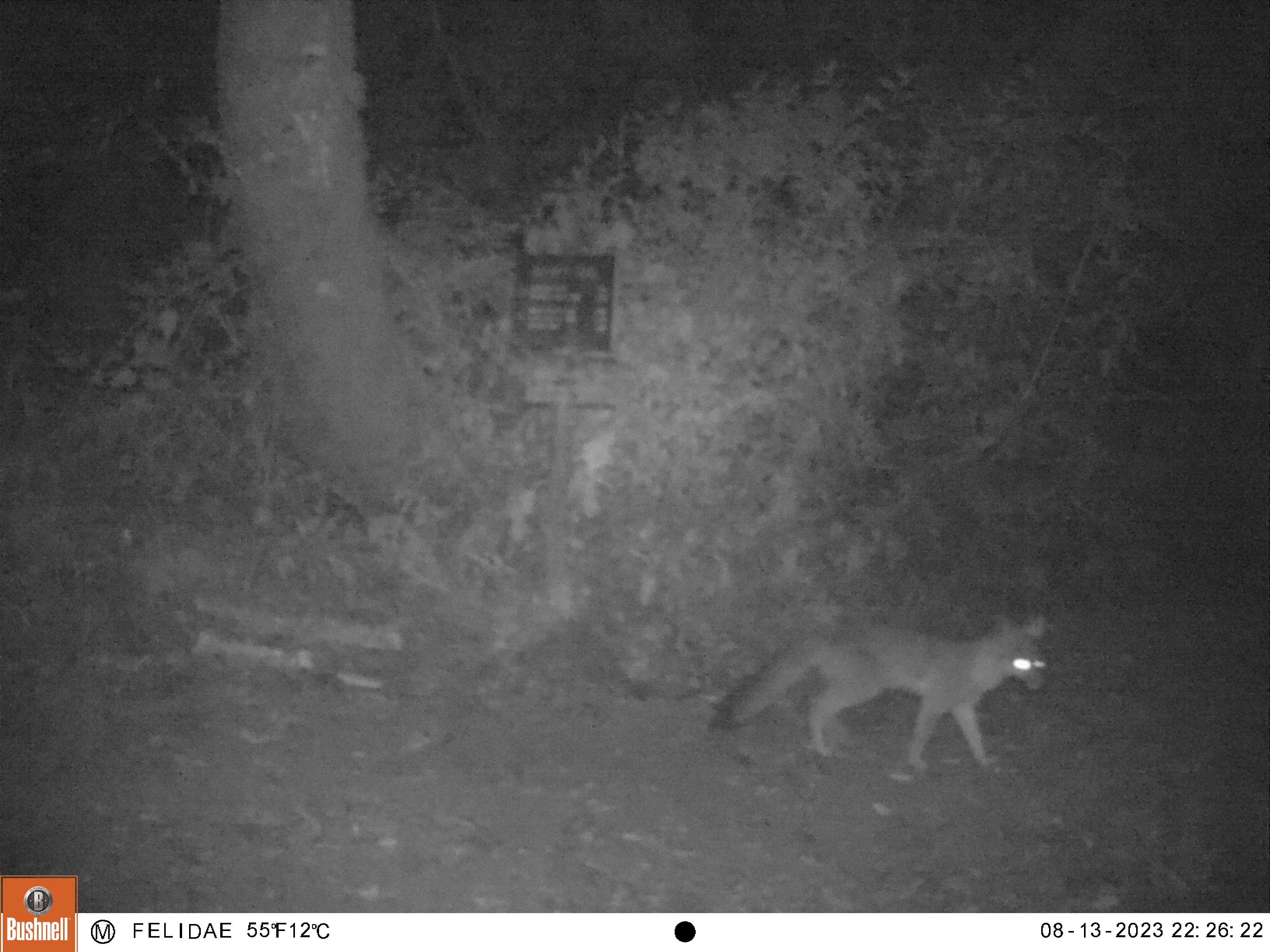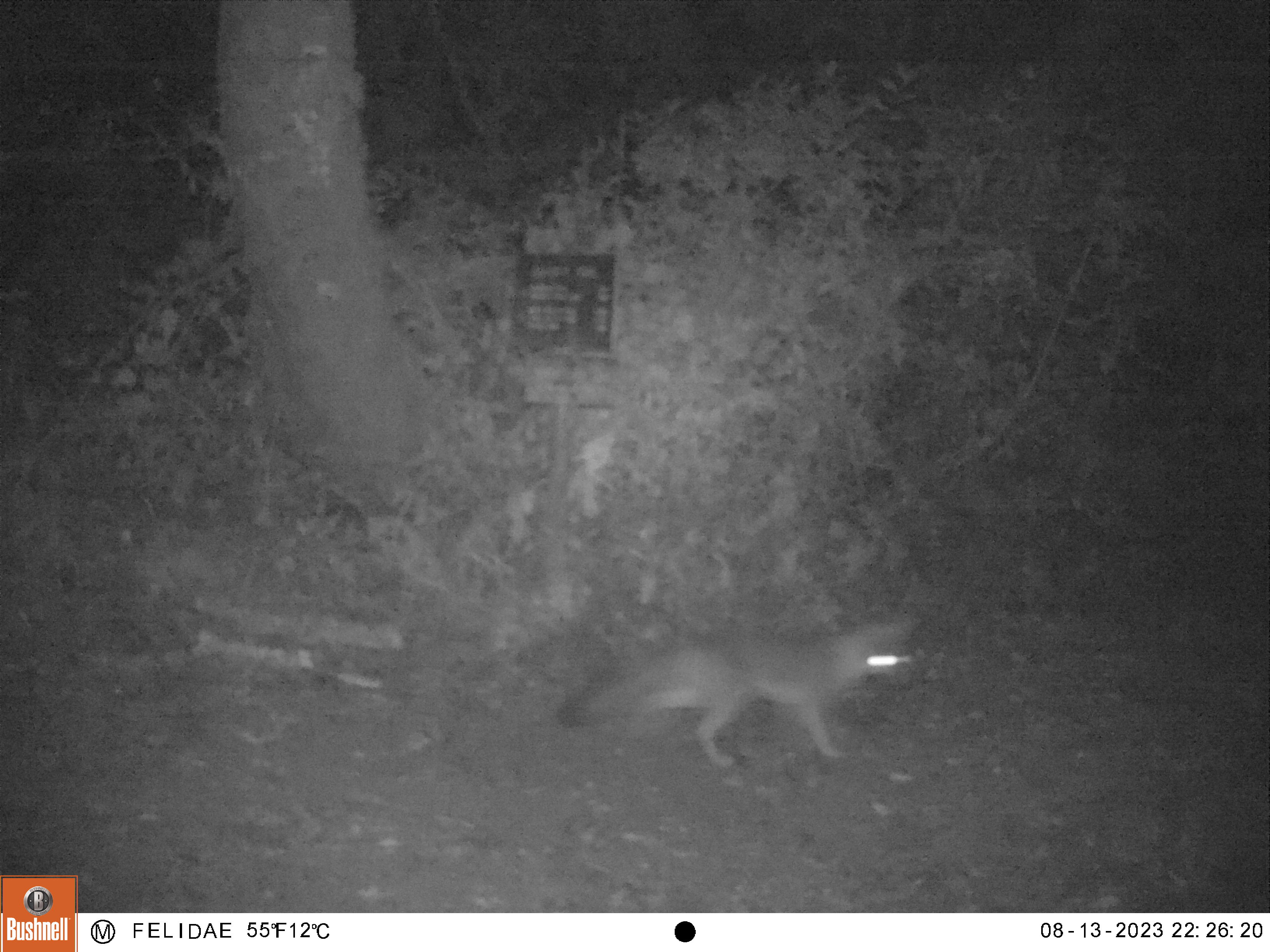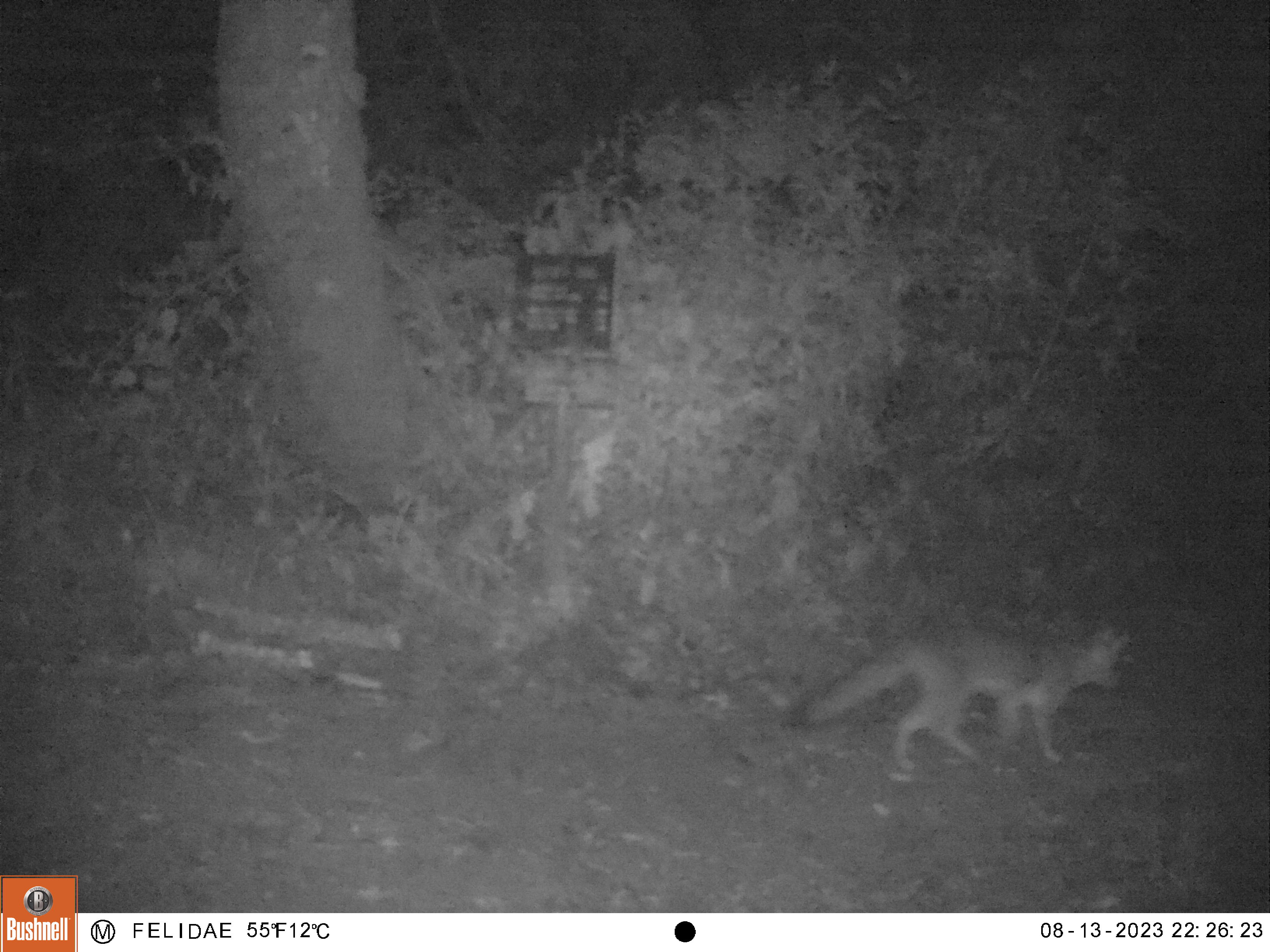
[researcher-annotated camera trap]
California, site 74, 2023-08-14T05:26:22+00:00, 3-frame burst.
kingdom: Animalia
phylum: Chordata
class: Mammalia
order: Carnivora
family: Canidae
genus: Urocyon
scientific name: Urocyon cinereoargenteus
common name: gray fox